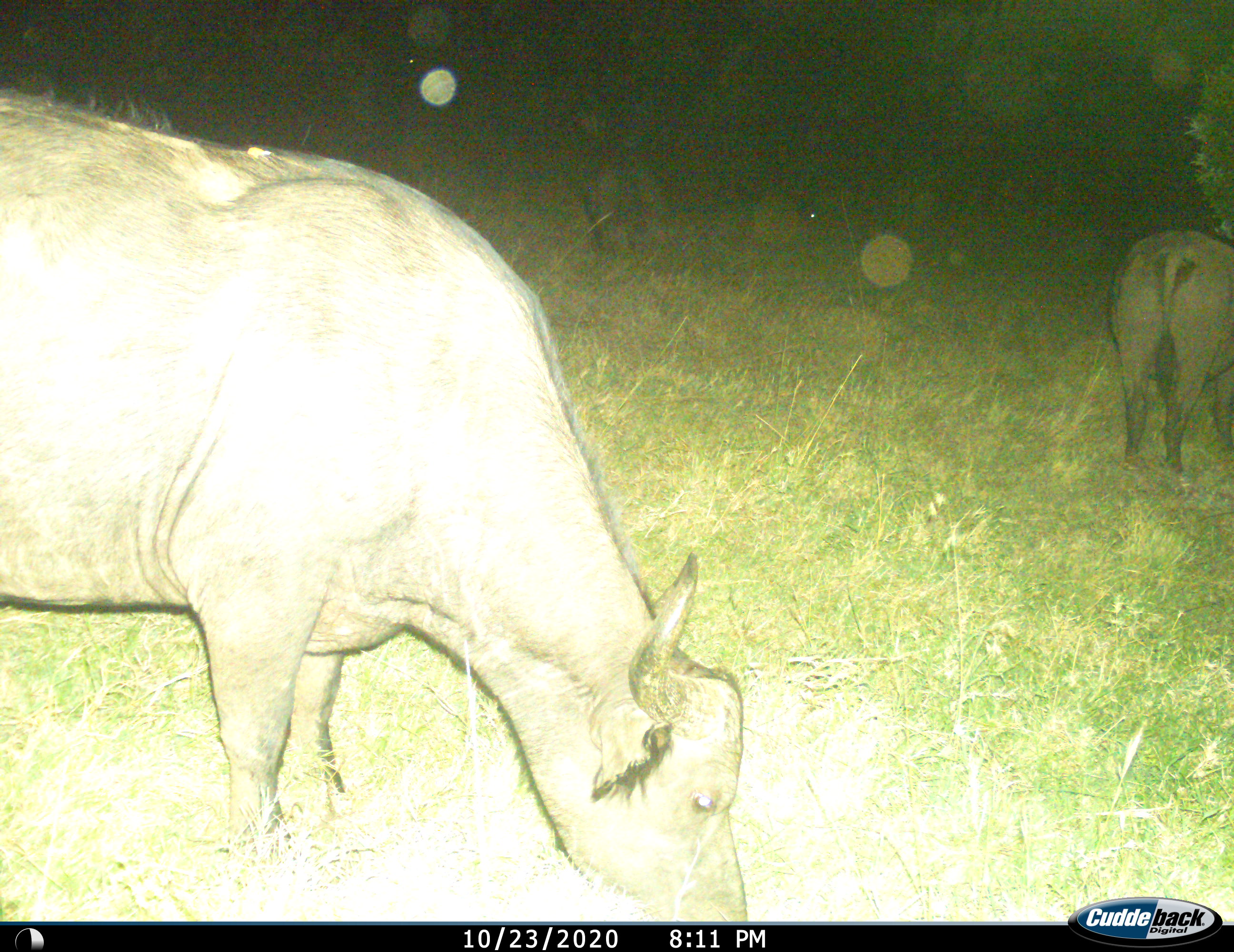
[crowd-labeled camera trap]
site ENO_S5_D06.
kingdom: Animalia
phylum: Chordata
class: Mammalia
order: Artiodactyla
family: Bovidae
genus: Syncerus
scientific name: Syncerus caffer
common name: african buffalo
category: buffalo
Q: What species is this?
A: Buffalo (african buffalo) (Syncerus caffer).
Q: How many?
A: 2.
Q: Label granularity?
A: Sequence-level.